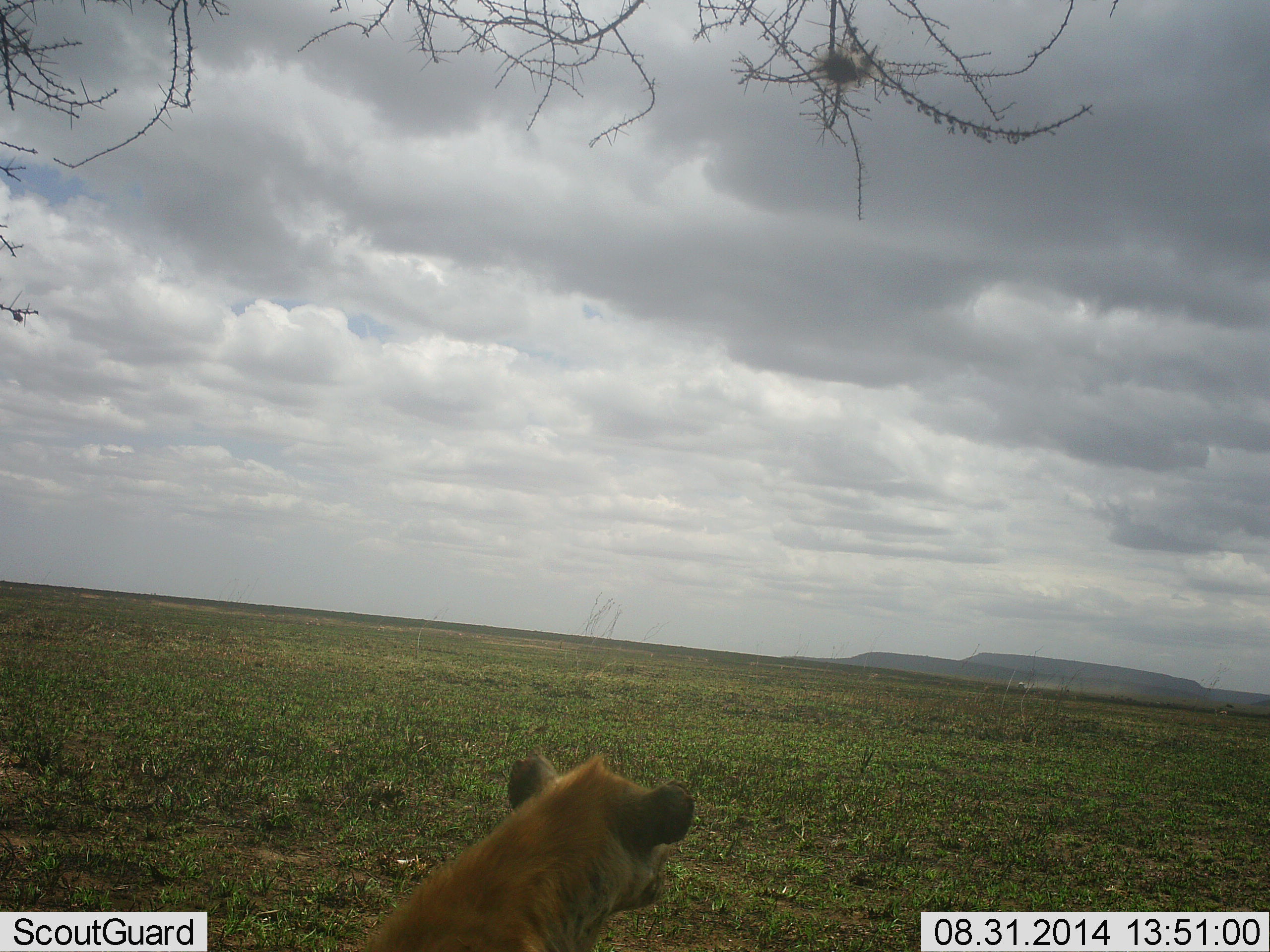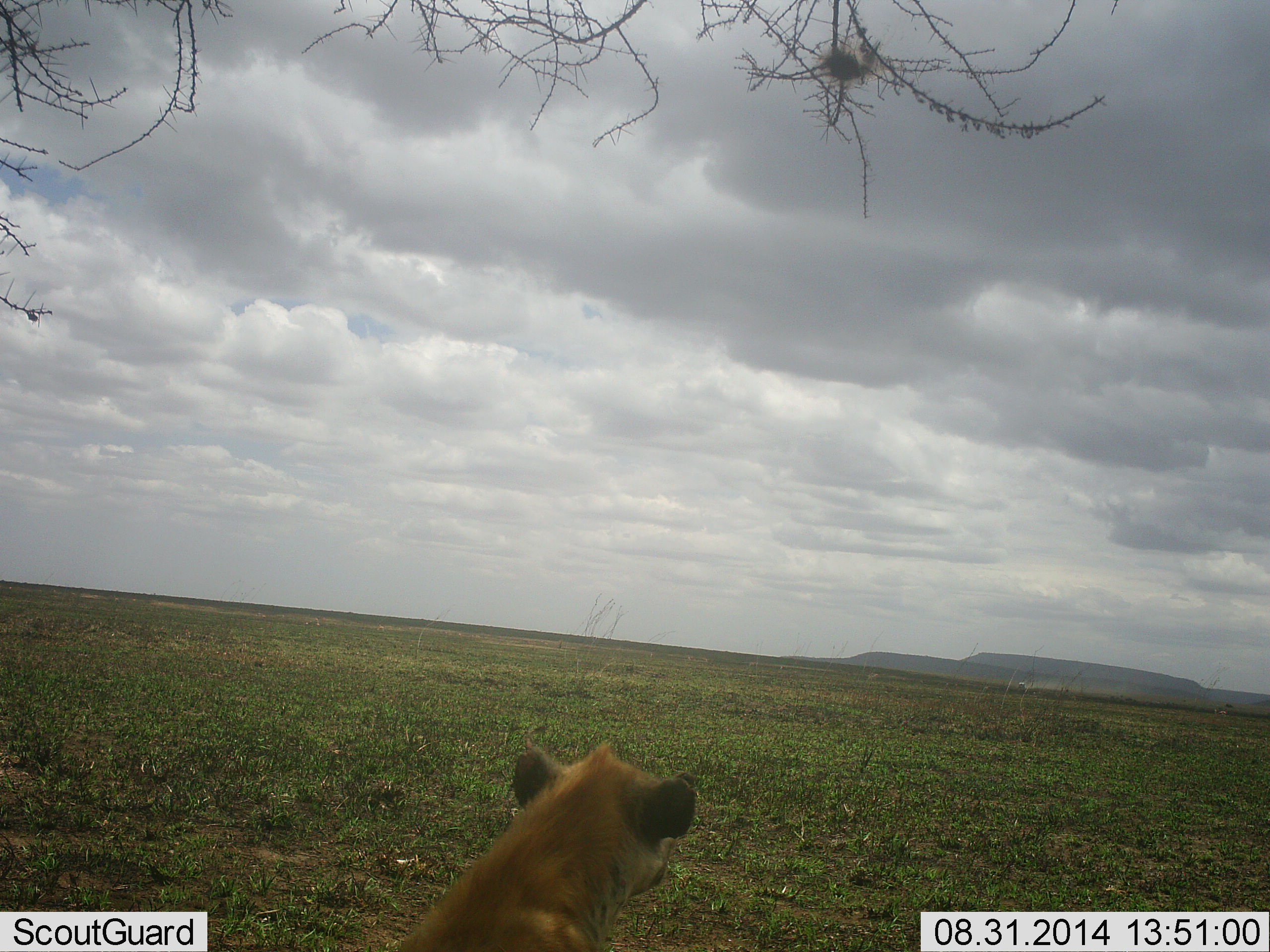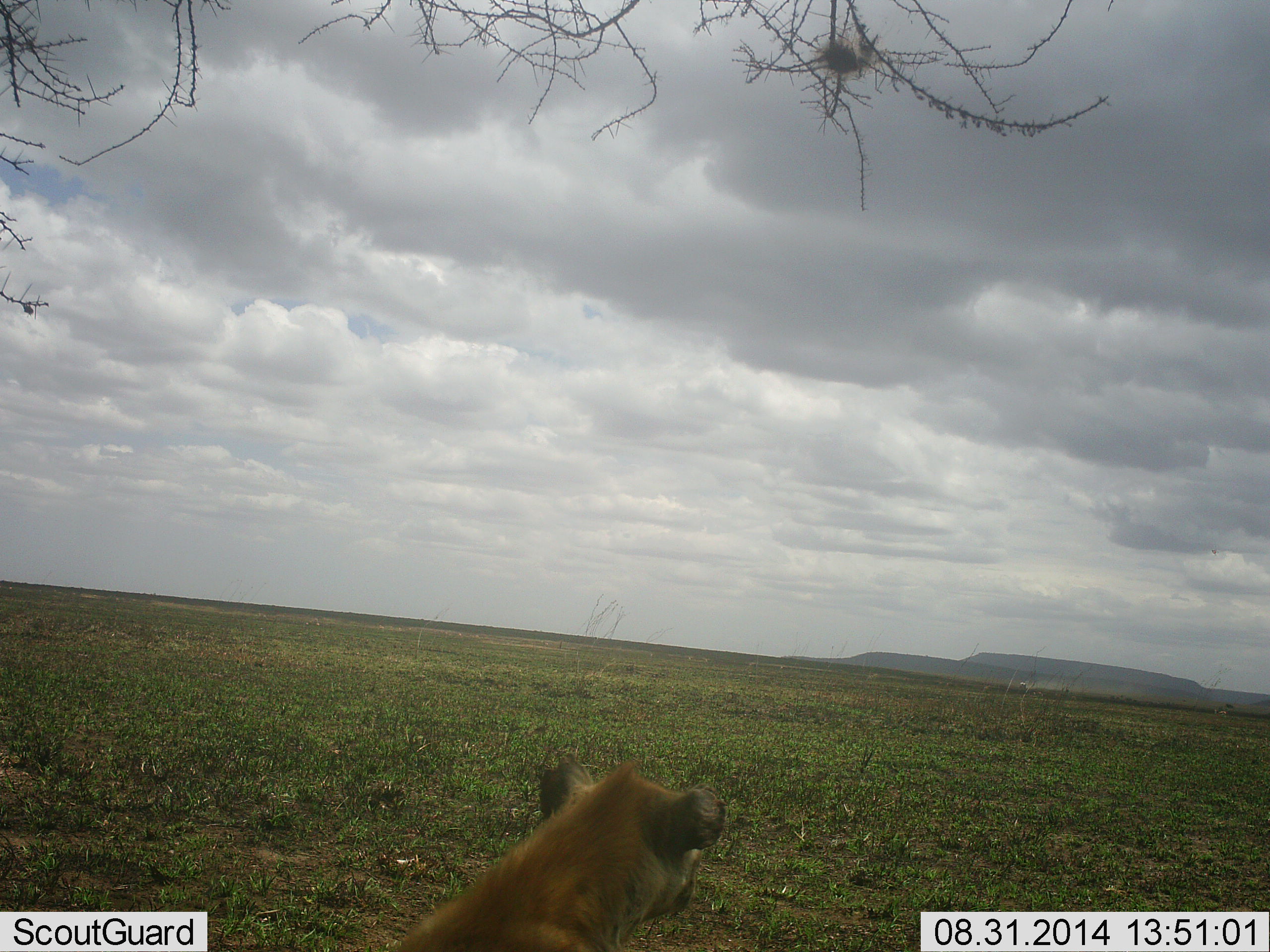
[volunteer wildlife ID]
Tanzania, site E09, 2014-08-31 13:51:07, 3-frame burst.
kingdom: Animalia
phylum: Chordata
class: Mammalia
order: Carnivora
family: Hyaenidae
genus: Crocuta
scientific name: Crocuta crocuta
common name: spotted hyena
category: hyenaspotted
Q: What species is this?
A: Hyenaspotted (spotted hyena) (Crocuta crocuta).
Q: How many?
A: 1.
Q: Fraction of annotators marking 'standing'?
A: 64%.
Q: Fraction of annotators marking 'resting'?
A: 36%.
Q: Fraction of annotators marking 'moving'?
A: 9%.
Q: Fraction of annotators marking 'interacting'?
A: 0%.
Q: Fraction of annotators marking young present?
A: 0%.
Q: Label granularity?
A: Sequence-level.